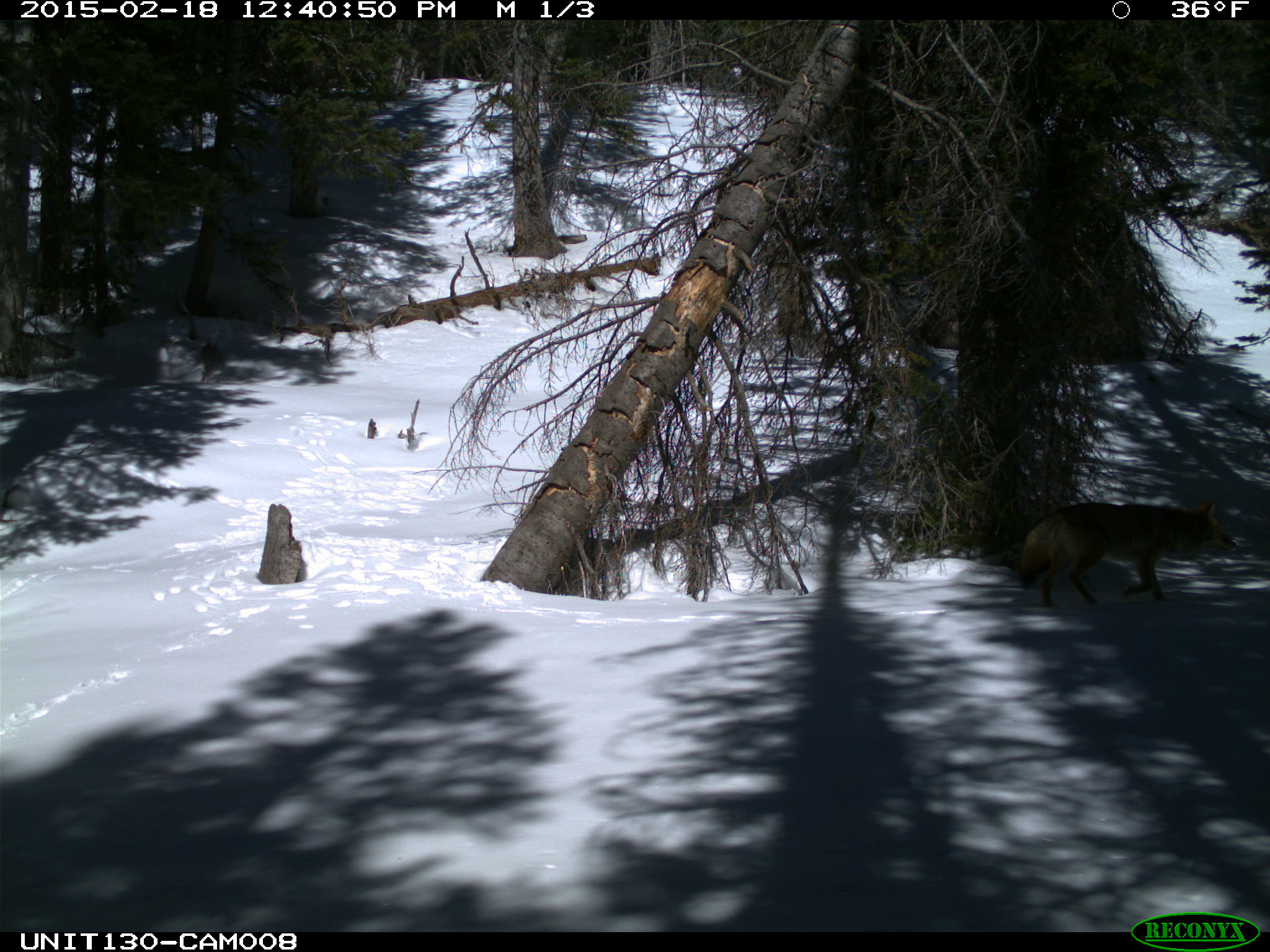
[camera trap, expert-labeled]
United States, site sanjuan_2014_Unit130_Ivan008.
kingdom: Animalia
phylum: Chordata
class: Mammalia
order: Carnivora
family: Canidae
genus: Canis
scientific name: Canis latrans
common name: coyote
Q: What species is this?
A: Canis latrans (coyote).